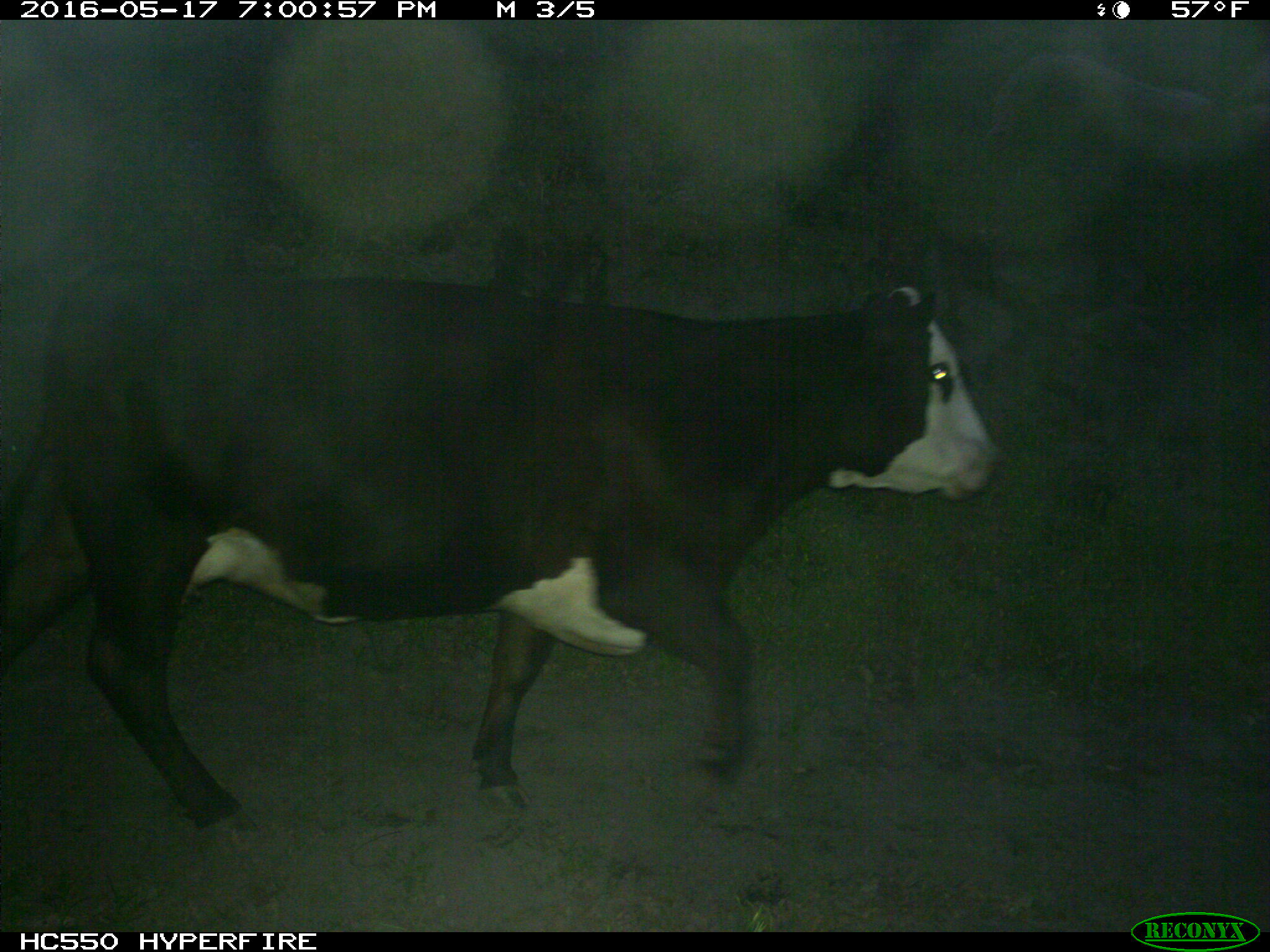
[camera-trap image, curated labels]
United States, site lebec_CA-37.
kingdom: Animalia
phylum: Chordata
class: Mammalia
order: Artiodactyla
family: Bovidae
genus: Bos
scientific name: Bos taurus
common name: domestic cow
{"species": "Bos taurus (domestic cow)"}